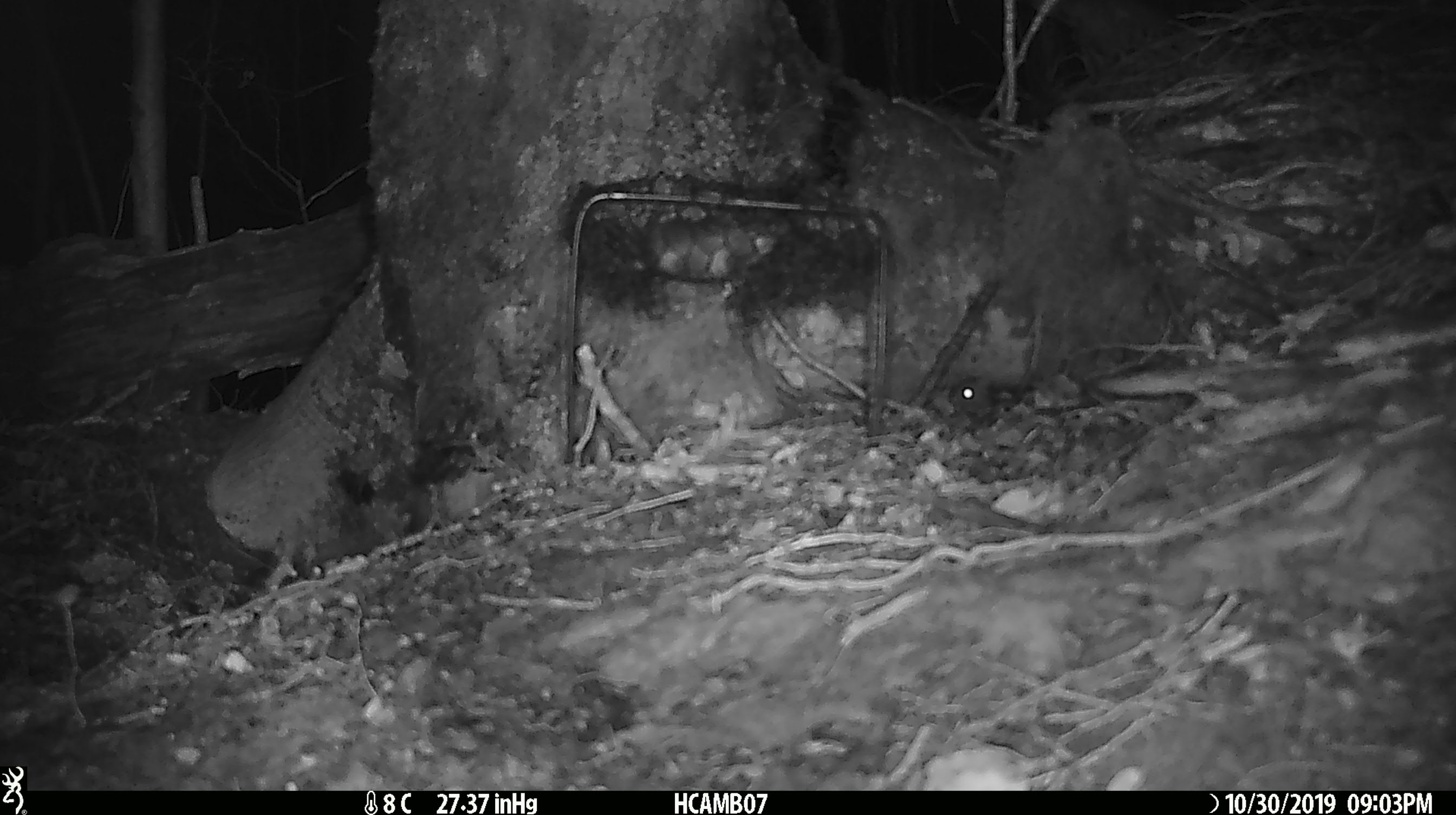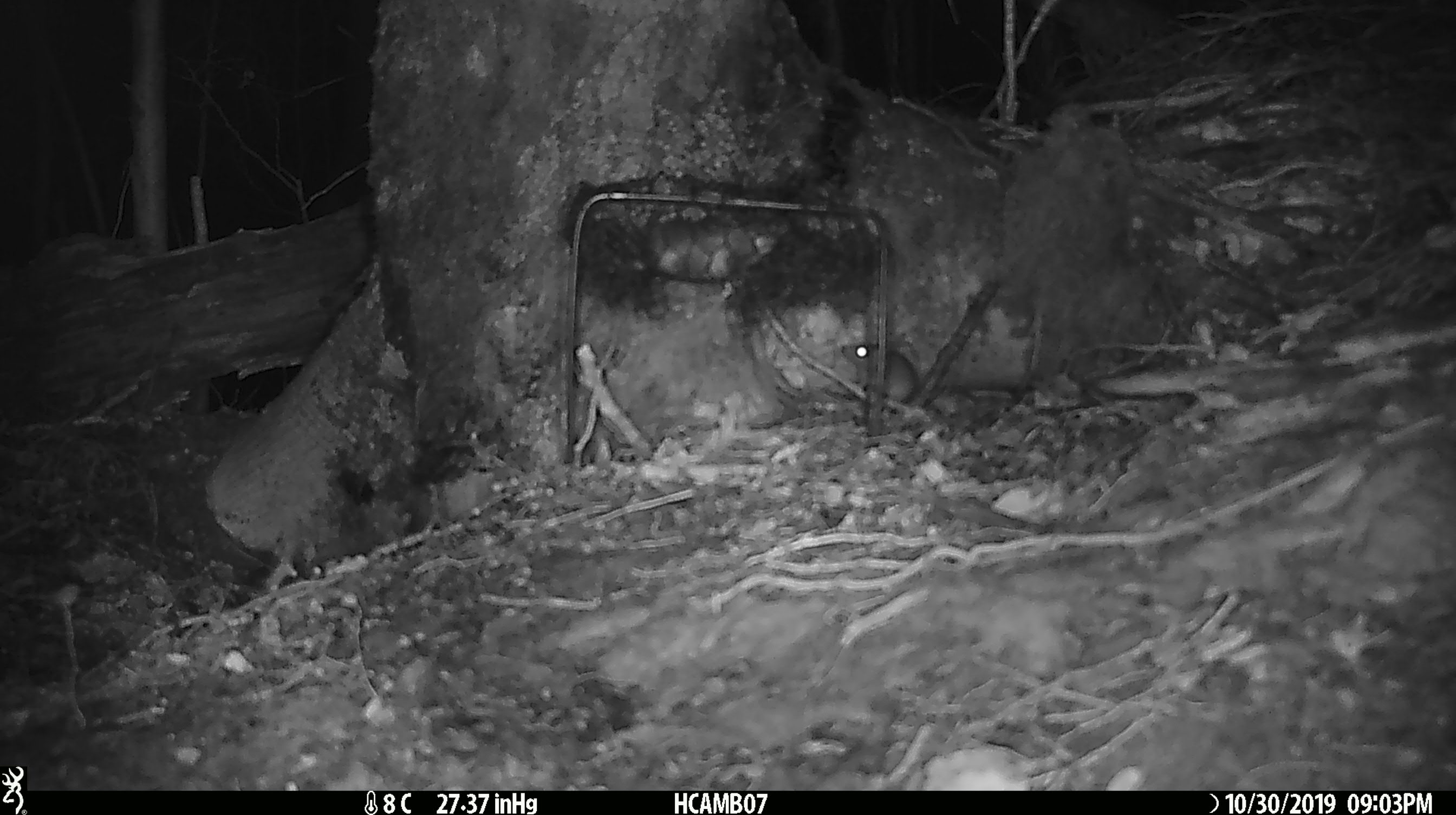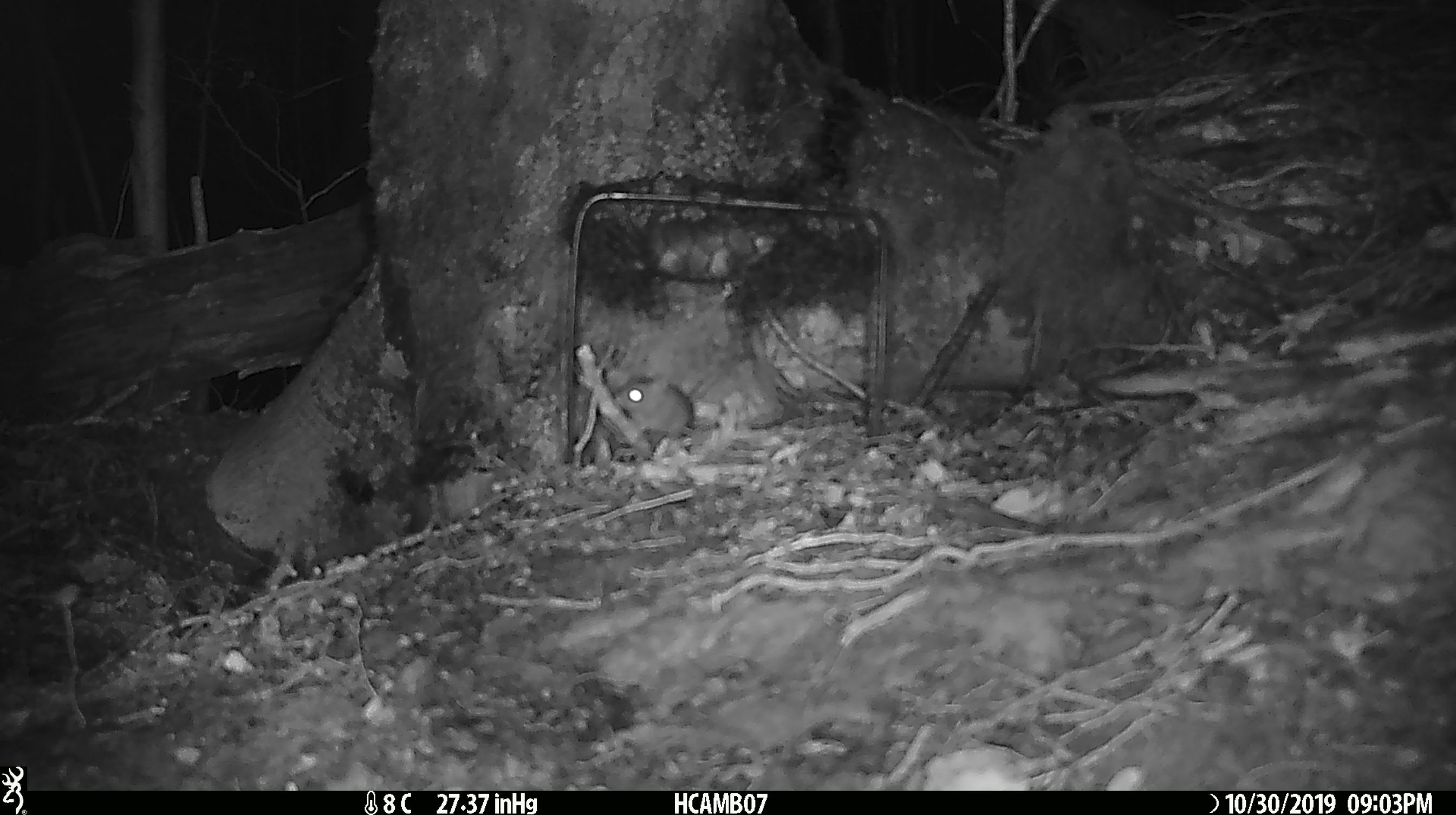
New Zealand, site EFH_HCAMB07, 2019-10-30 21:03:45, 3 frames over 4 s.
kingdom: Animalia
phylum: Chordata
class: Mammalia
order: Rodentia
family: Muridae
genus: Mus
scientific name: Mus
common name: mouse